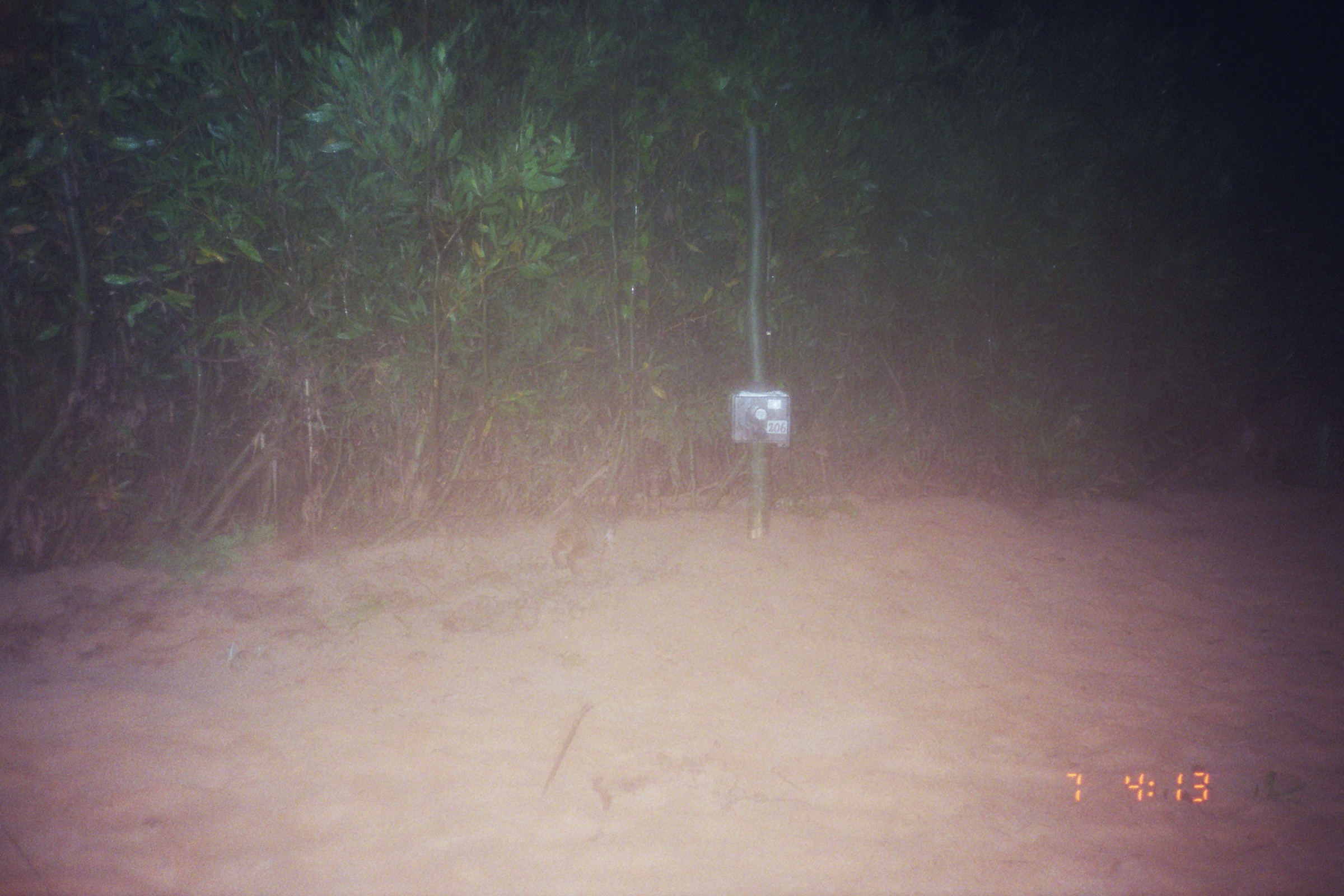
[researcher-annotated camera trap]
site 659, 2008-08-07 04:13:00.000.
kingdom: Animalia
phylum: Chordata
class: Mammalia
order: Lagomorpha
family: Leporidae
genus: Sylvilagus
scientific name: Sylvilagus brasiliensis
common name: tapeti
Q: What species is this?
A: Sylvilagus brasiliensis (tapeti).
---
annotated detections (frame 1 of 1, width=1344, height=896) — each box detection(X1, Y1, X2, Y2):
sylvilagus brasiliensis: detection(550, 508, 618, 581)